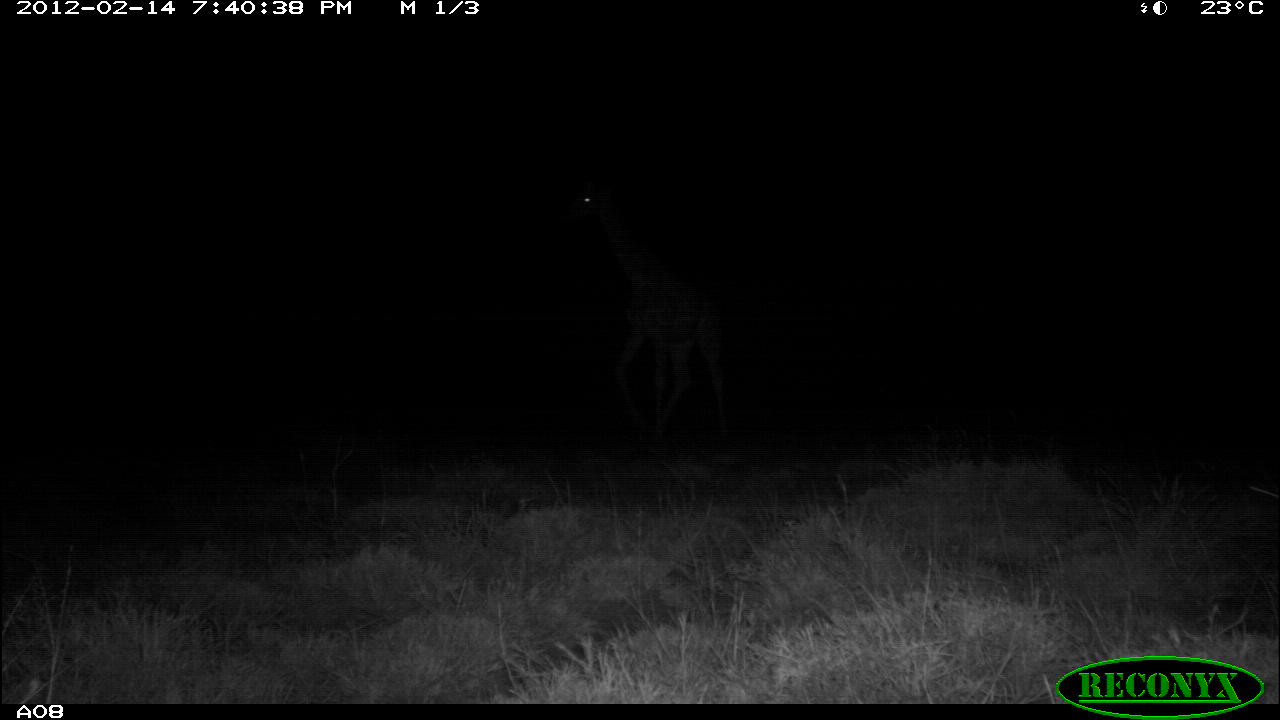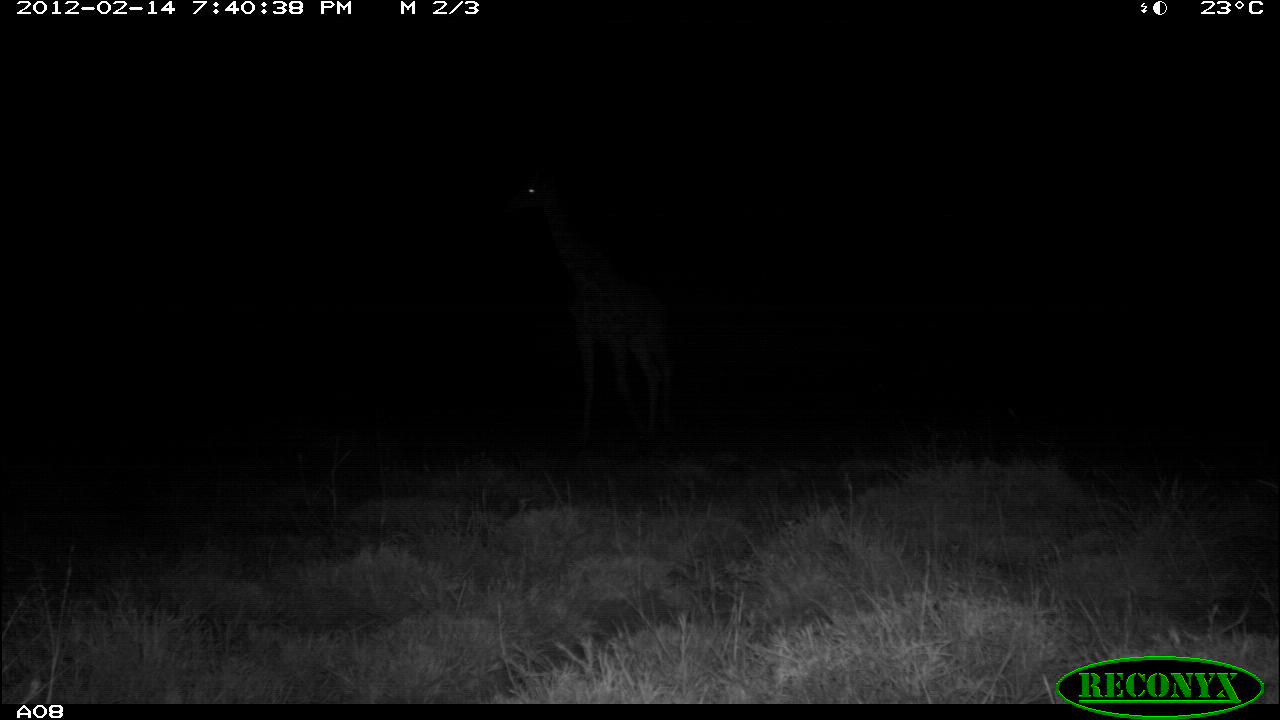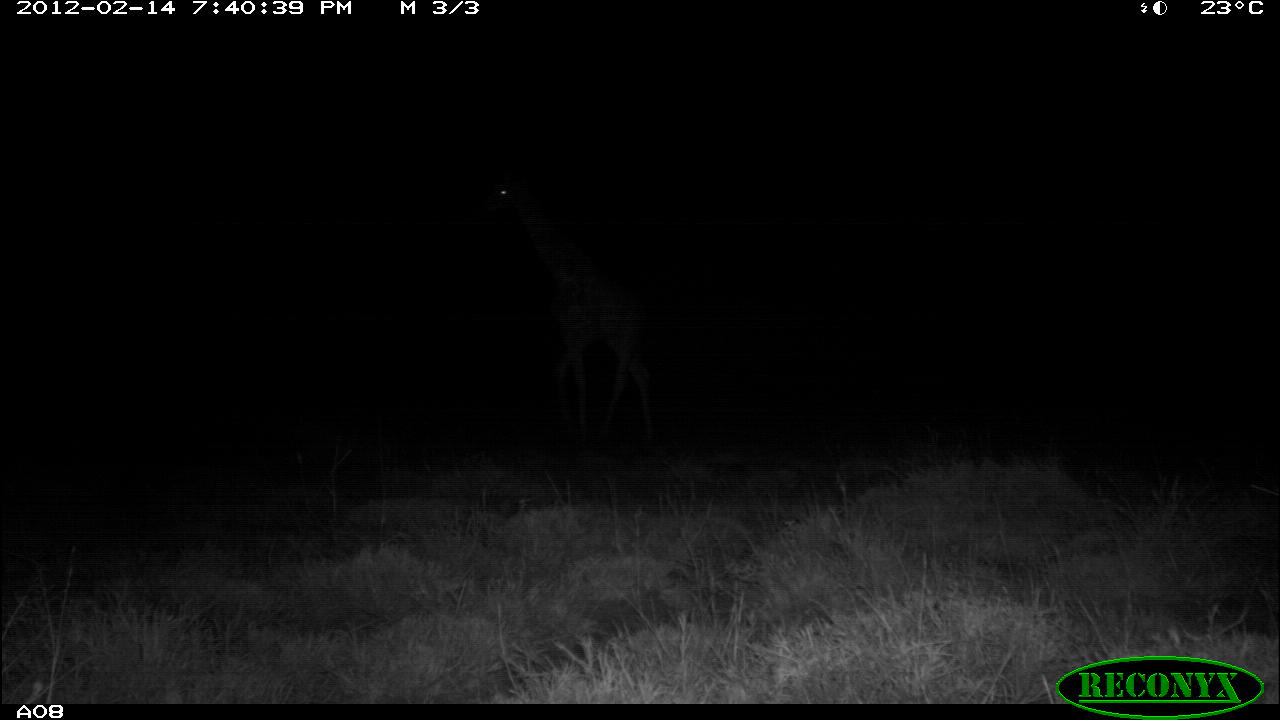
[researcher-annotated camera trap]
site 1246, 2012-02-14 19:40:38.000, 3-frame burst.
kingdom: Animalia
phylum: Chordata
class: Mammalia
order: Artiodactyla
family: Giraffidae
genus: Giraffa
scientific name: Giraffa camelopardalis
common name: giraffe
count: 1